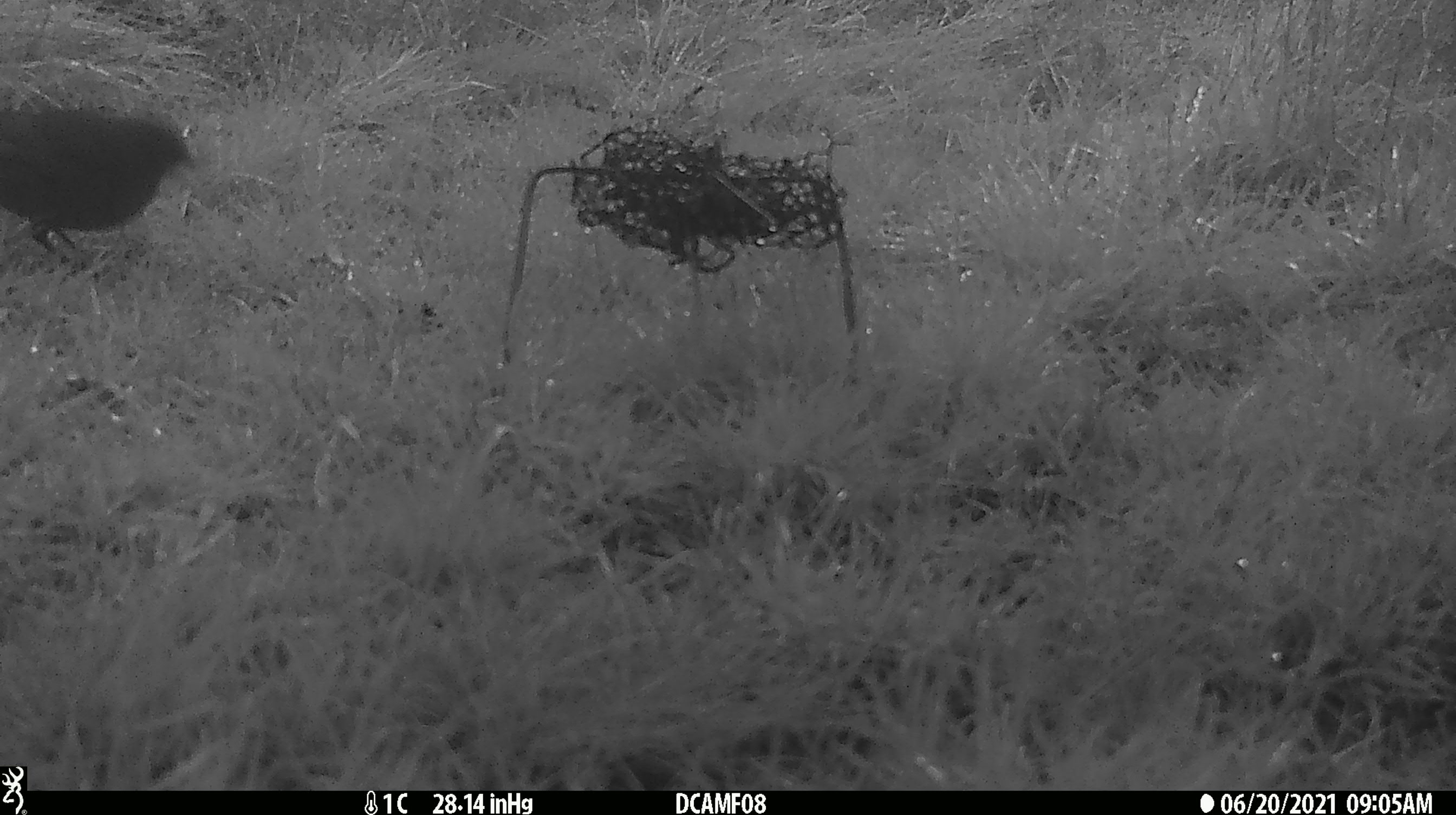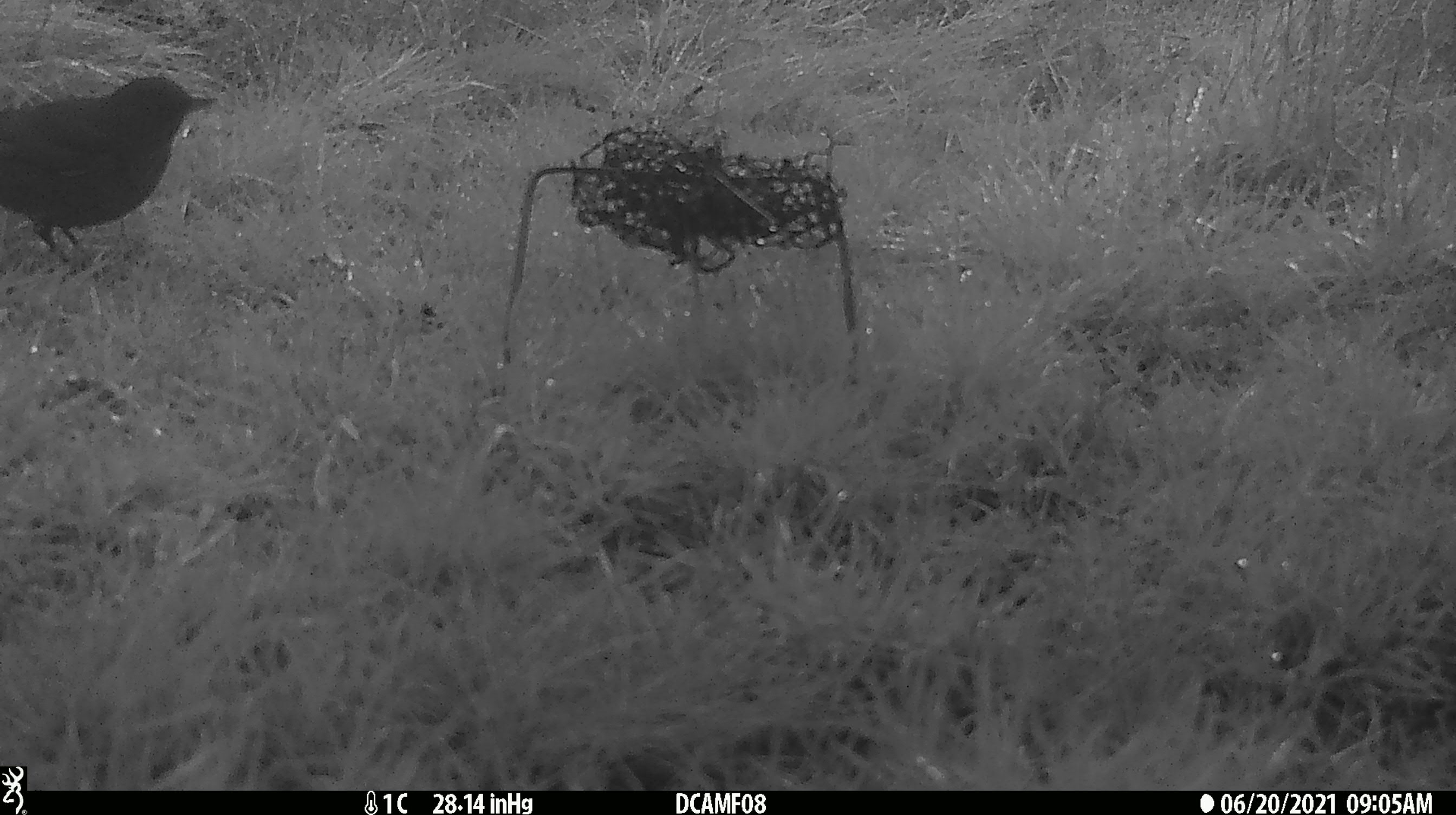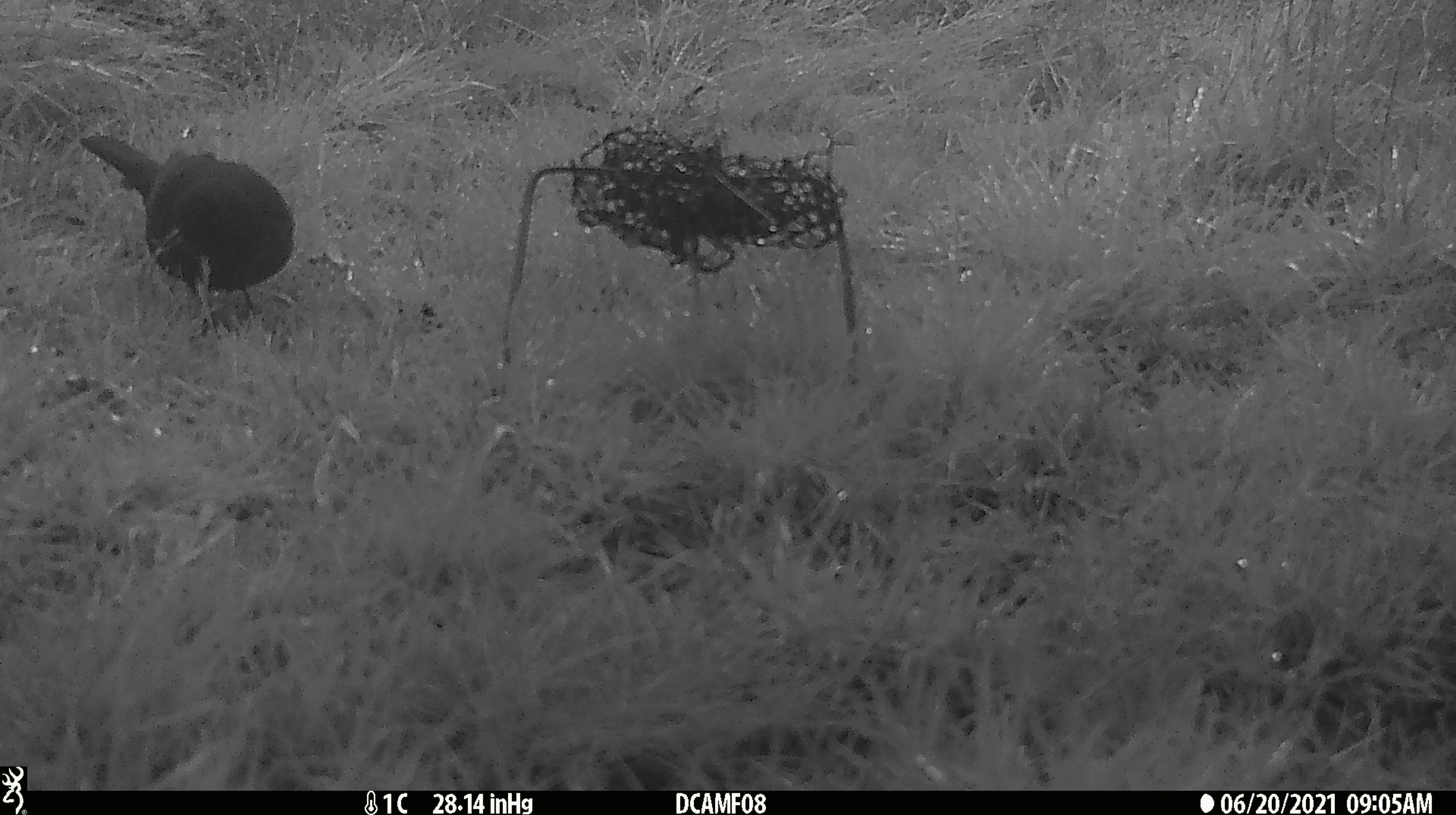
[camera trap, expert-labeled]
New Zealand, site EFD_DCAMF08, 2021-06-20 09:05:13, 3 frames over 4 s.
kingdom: Animalia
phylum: Chordata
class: Aves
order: Passeriformes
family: Turdidae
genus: Turdus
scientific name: Turdus merula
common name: eurasian blackbird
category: blackbird